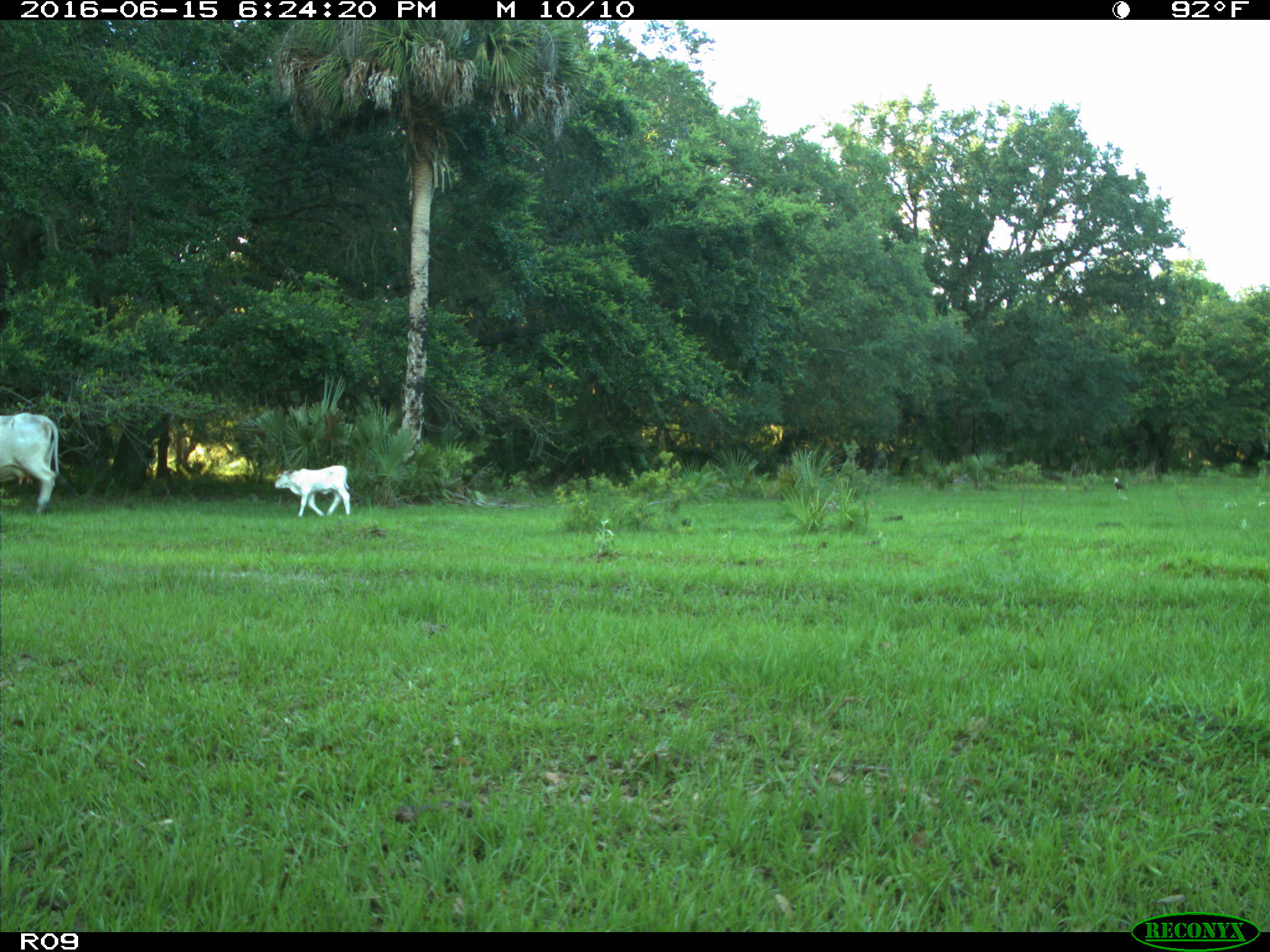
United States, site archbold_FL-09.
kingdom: Animalia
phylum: Chordata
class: Mammalia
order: Artiodactyla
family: Bovidae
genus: Bos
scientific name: Bos taurus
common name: domestic cow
Bos taurus (domestic cow).